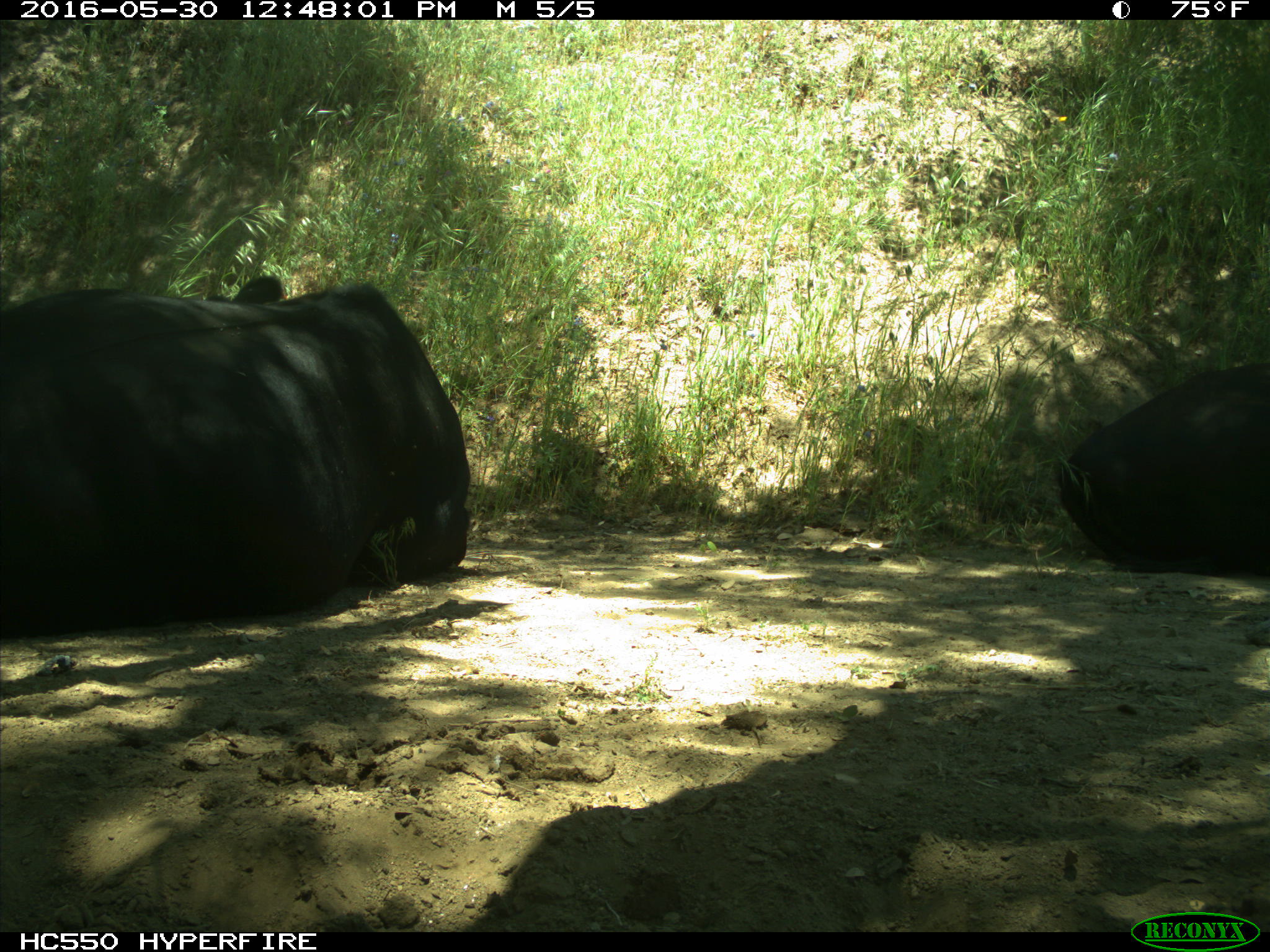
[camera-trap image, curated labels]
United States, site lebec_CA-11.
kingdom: Animalia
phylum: Chordata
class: Mammalia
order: Artiodactyla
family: Bovidae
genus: Bos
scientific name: Bos taurus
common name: domestic cow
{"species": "Bos taurus (domestic cow)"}